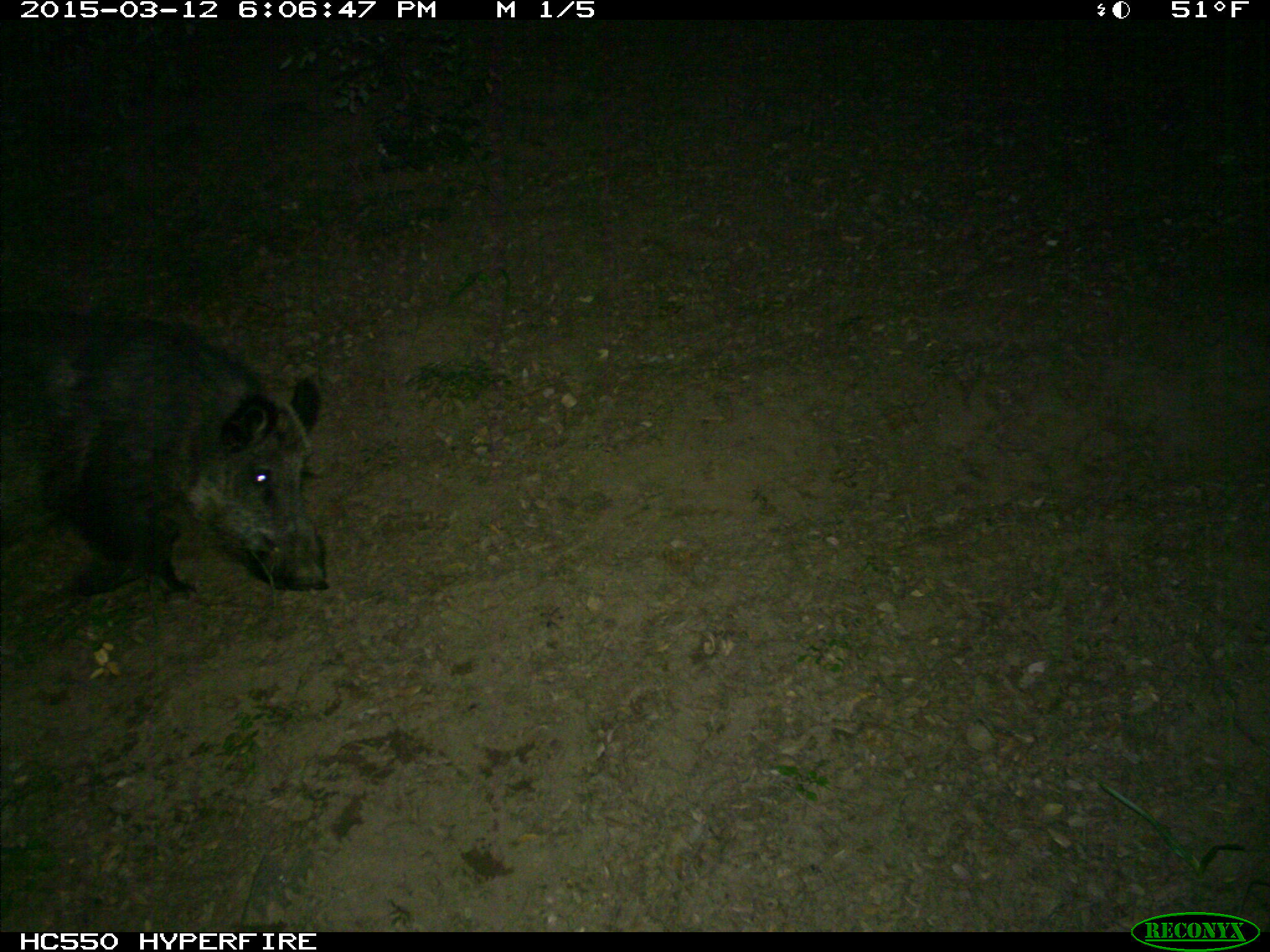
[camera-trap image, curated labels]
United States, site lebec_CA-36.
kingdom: Animalia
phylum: Chordata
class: Mammalia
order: Artiodactyla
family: Suidae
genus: Sus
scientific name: Sus scrofa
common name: wild boar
Sus scrofa (wild boar).